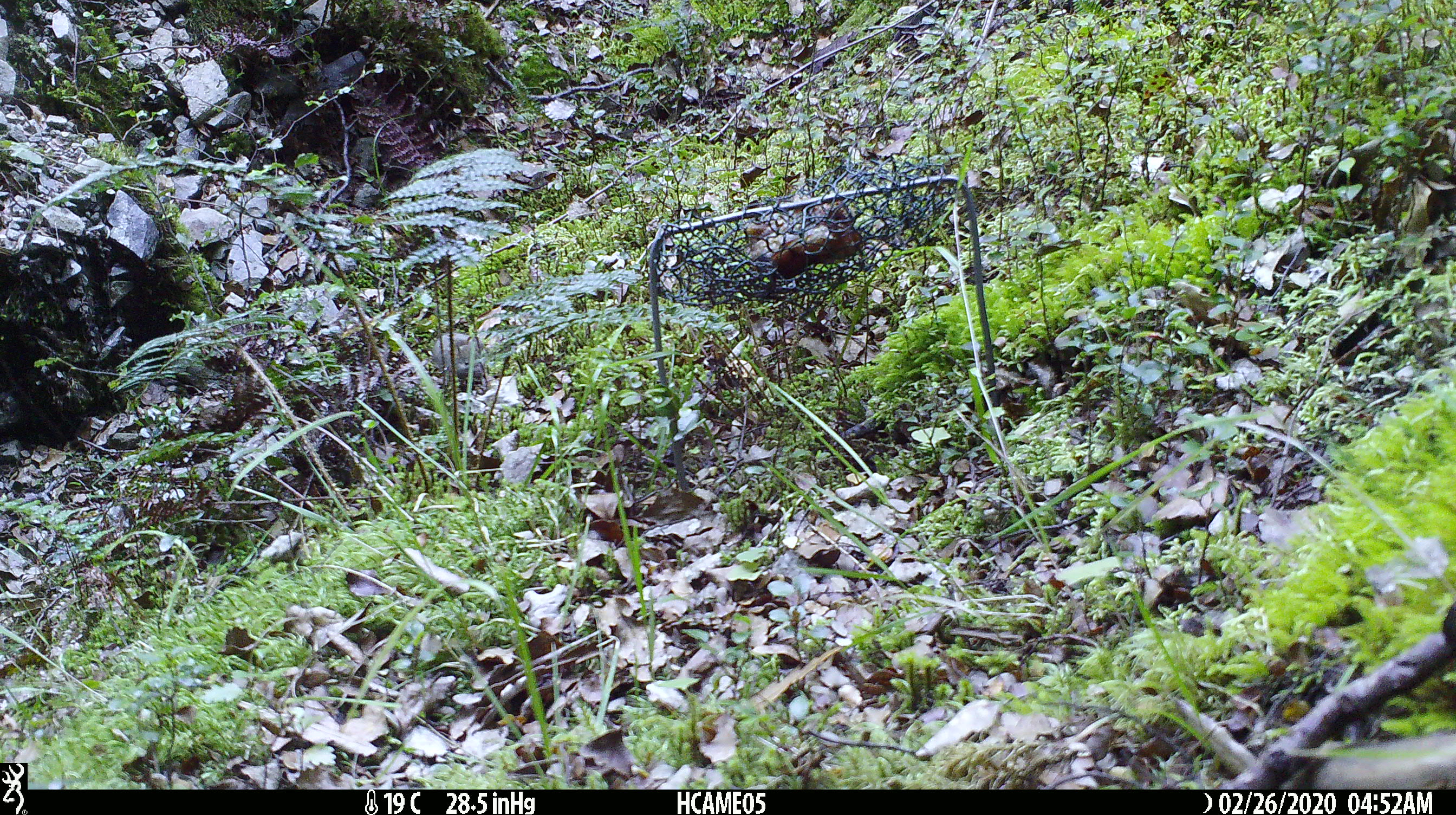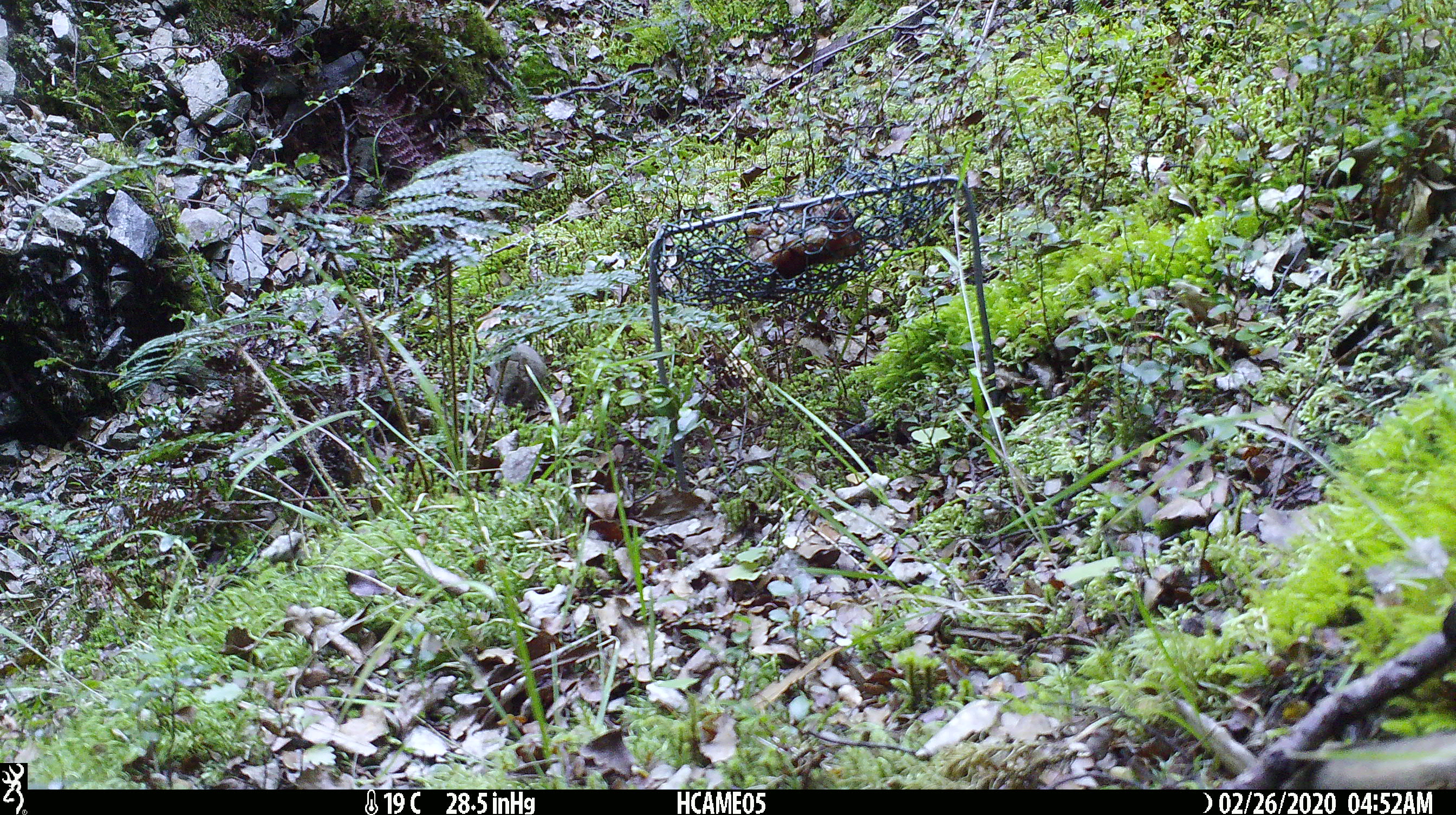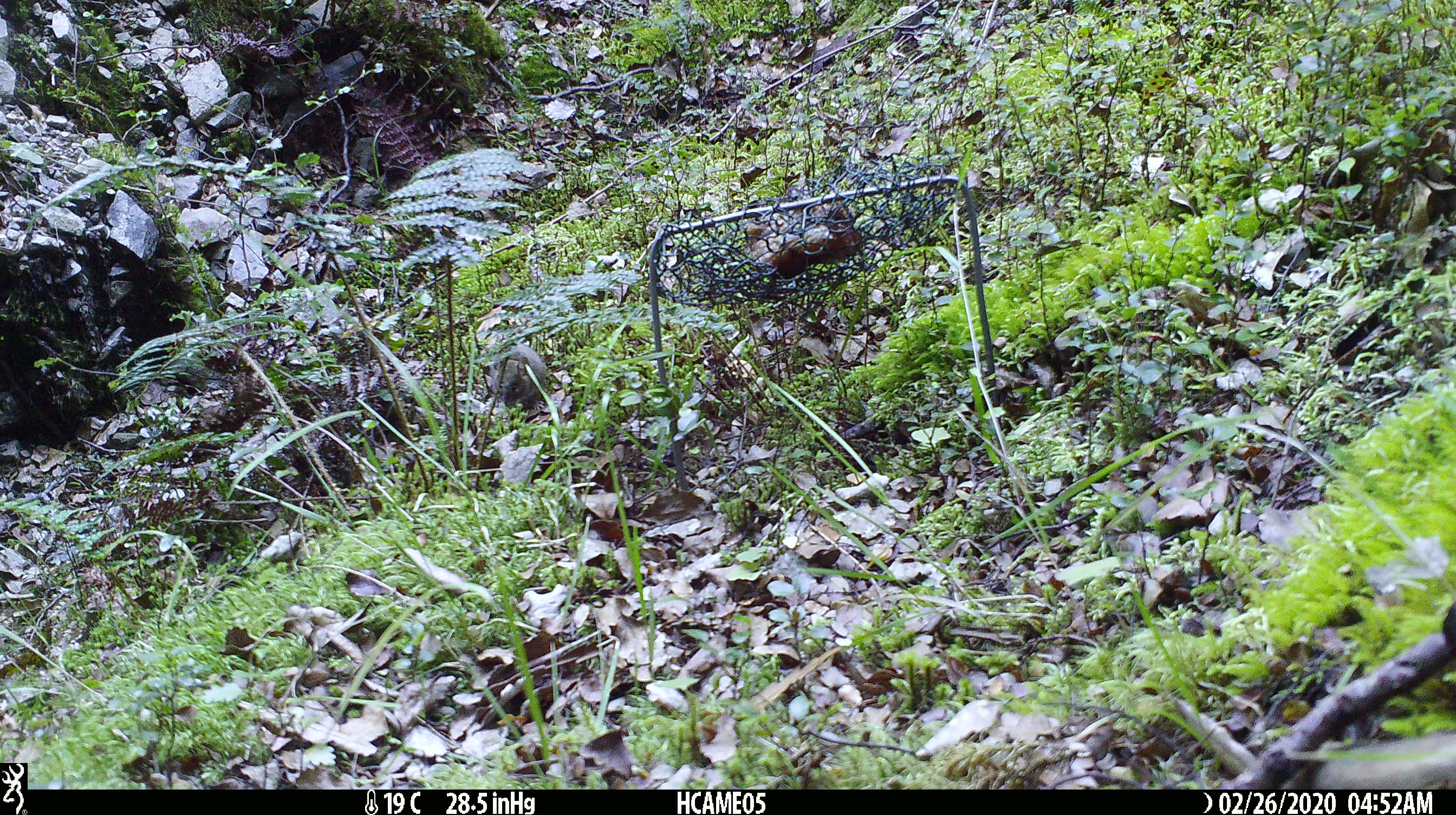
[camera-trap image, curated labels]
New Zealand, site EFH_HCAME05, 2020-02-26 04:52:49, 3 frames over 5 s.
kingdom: Animalia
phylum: Chordata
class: Mammalia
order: Rodentia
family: Muridae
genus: Mus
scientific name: Mus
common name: mouse